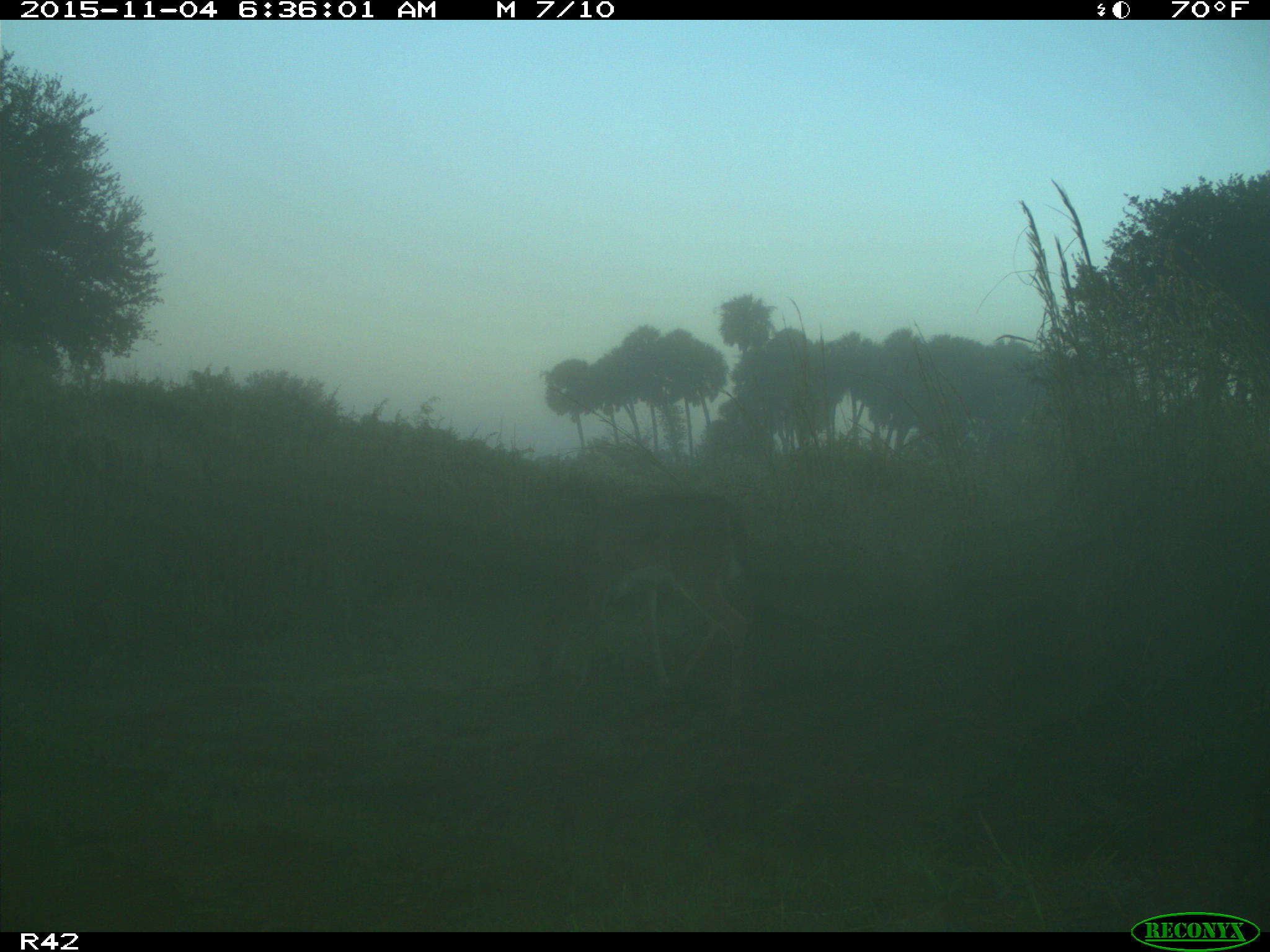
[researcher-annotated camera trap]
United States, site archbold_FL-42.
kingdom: Animalia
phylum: Chordata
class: Mammalia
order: Artiodactyla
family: Cervidae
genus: Odocoileus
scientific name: Odocoileus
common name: deer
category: unidentified deer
Unidentified deer (deer) (Odocoileus).